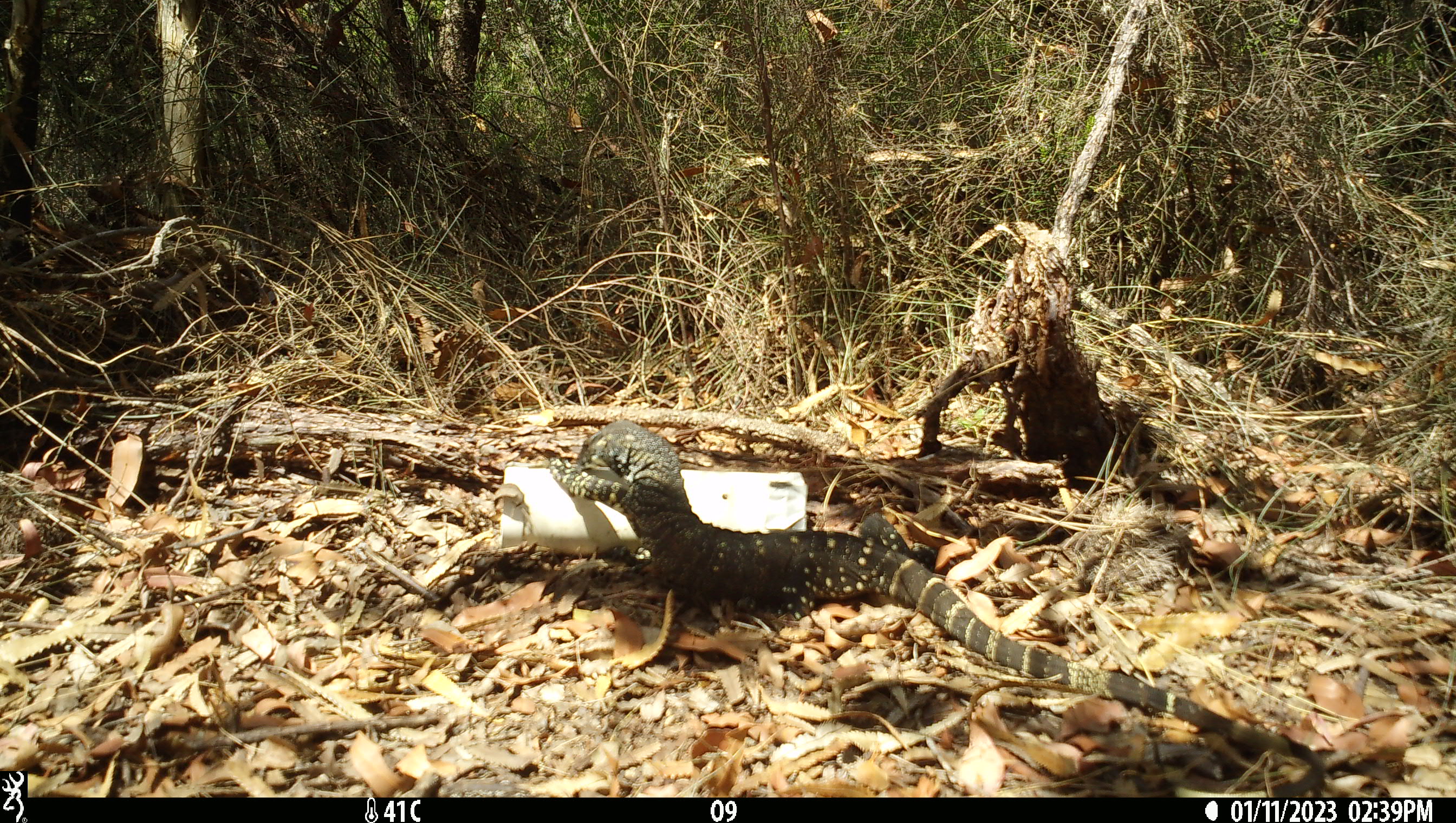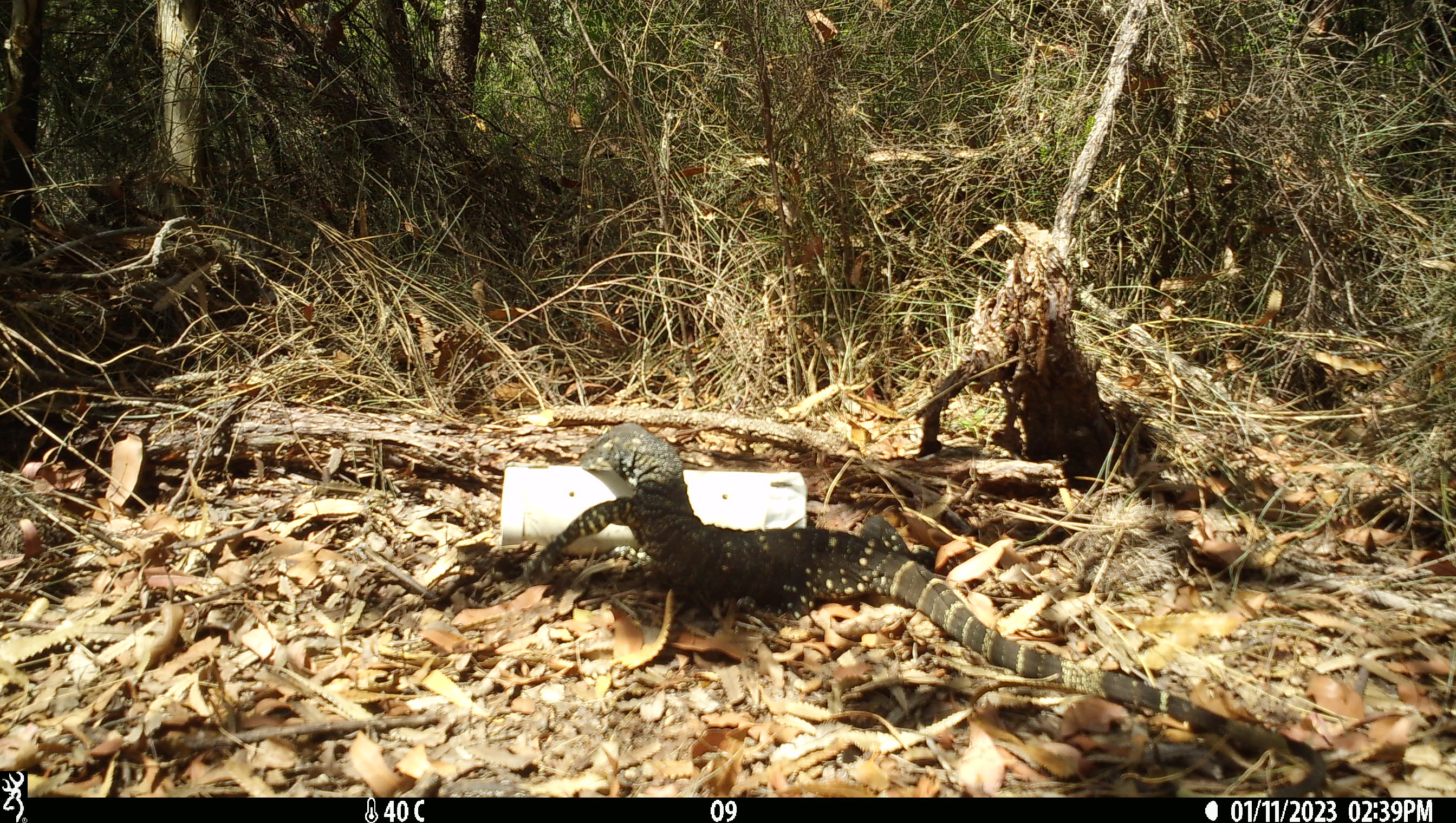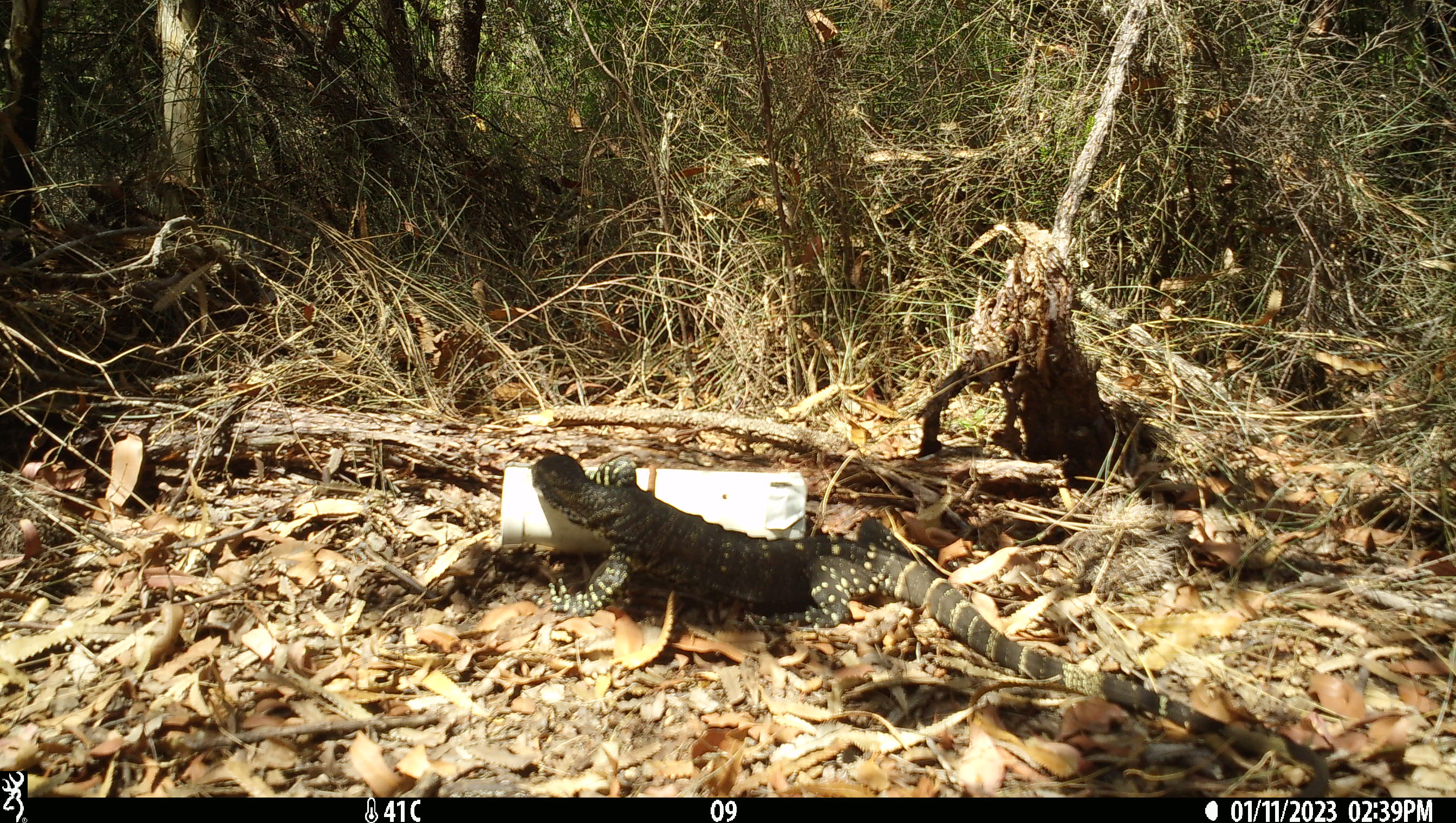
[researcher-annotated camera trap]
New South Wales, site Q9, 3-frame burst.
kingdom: Animalia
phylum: Chordata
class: Reptilia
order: Squamata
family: Varanidae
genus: Varanus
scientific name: Varanus varius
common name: lace monitor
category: goanna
Goanna (lace monitor) (Varanus varius).